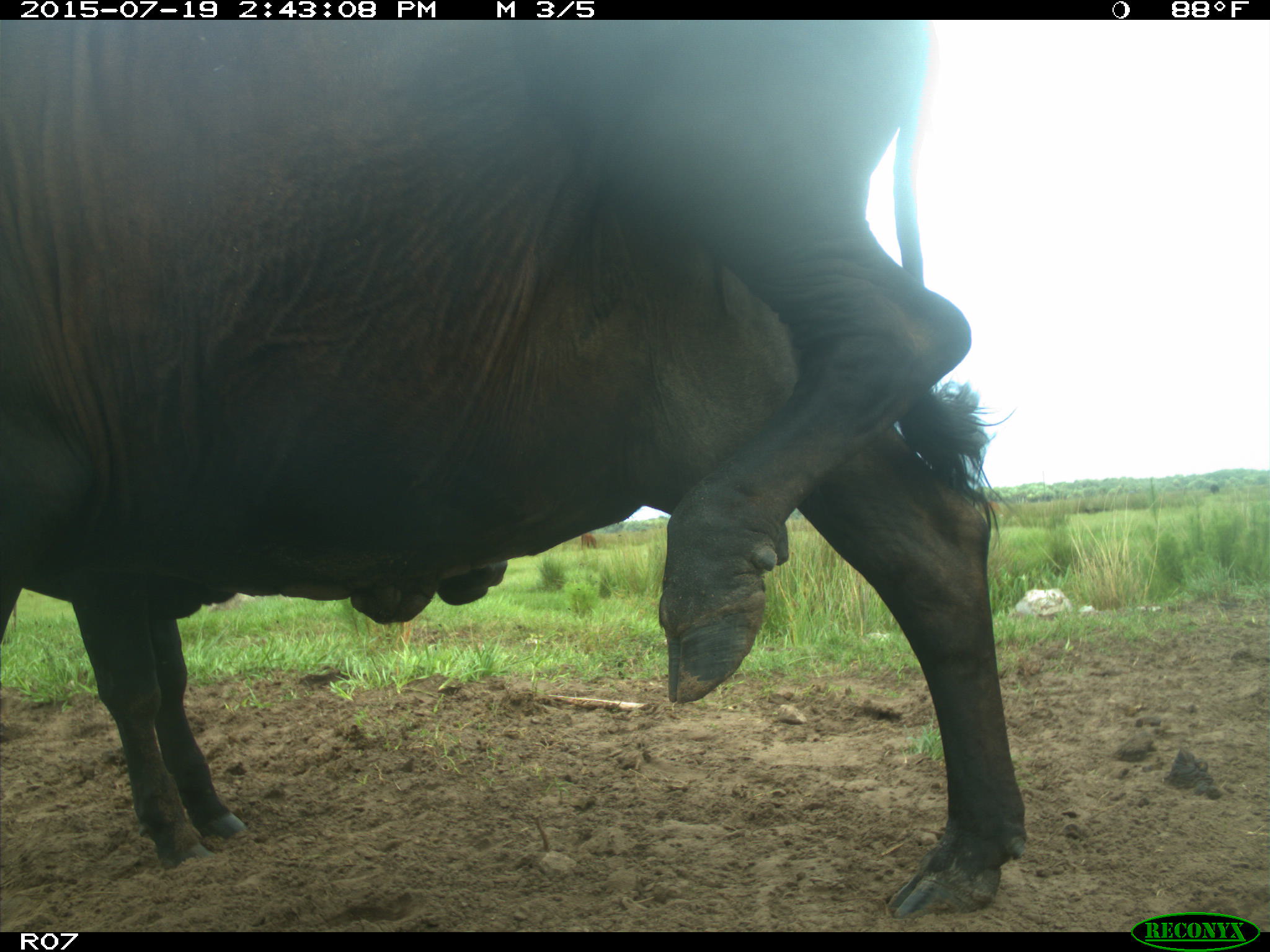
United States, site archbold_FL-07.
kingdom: Animalia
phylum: Chordata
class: Mammalia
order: Artiodactyla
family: Bovidae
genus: Bos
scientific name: Bos taurus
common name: domestic cow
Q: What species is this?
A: Bos taurus (domestic cow).